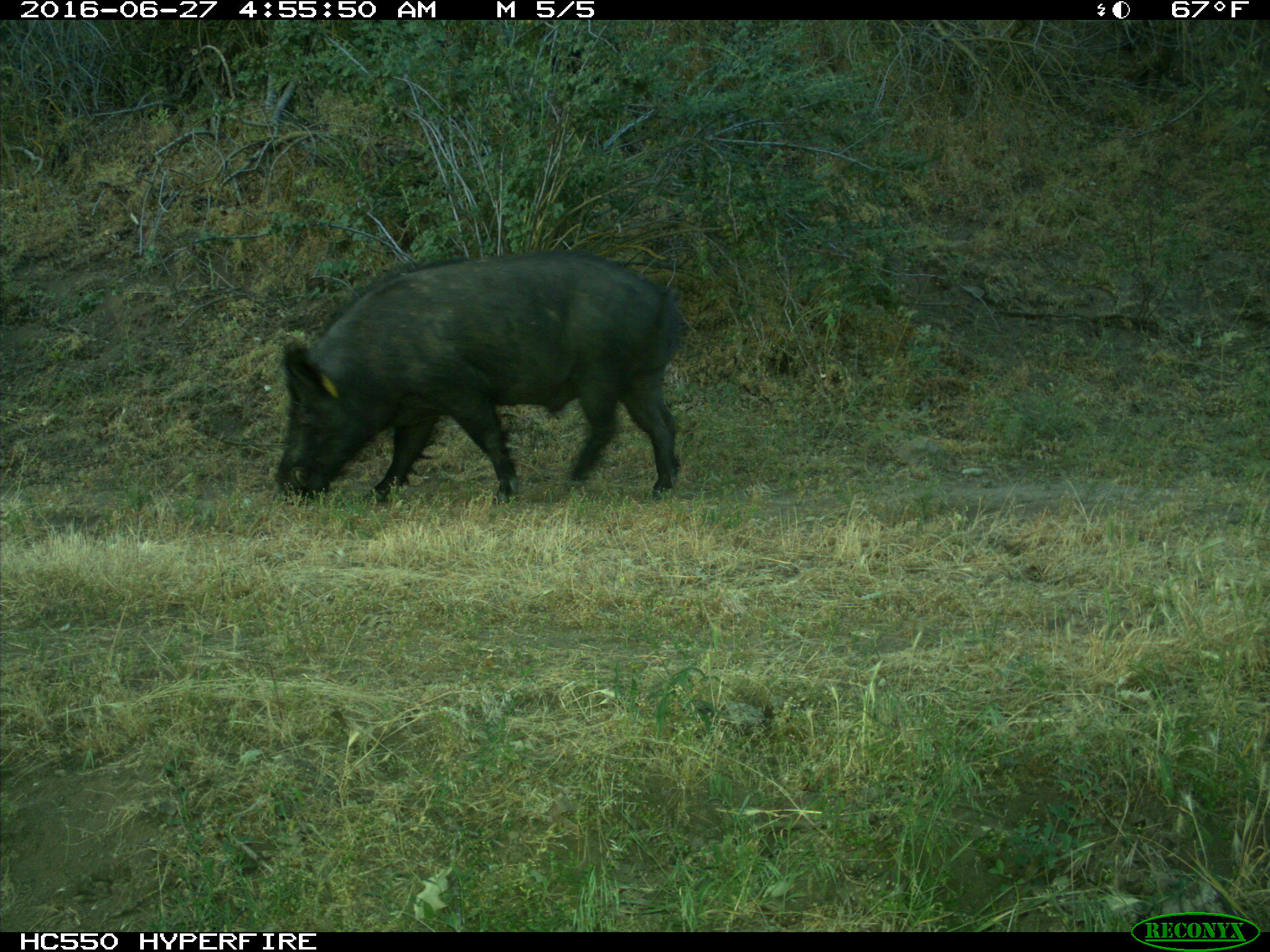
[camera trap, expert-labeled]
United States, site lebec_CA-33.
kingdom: Animalia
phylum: Chordata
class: Mammalia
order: Artiodactyla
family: Suidae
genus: Sus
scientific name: Sus scrofa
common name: wild boar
Sus scrofa (wild boar).